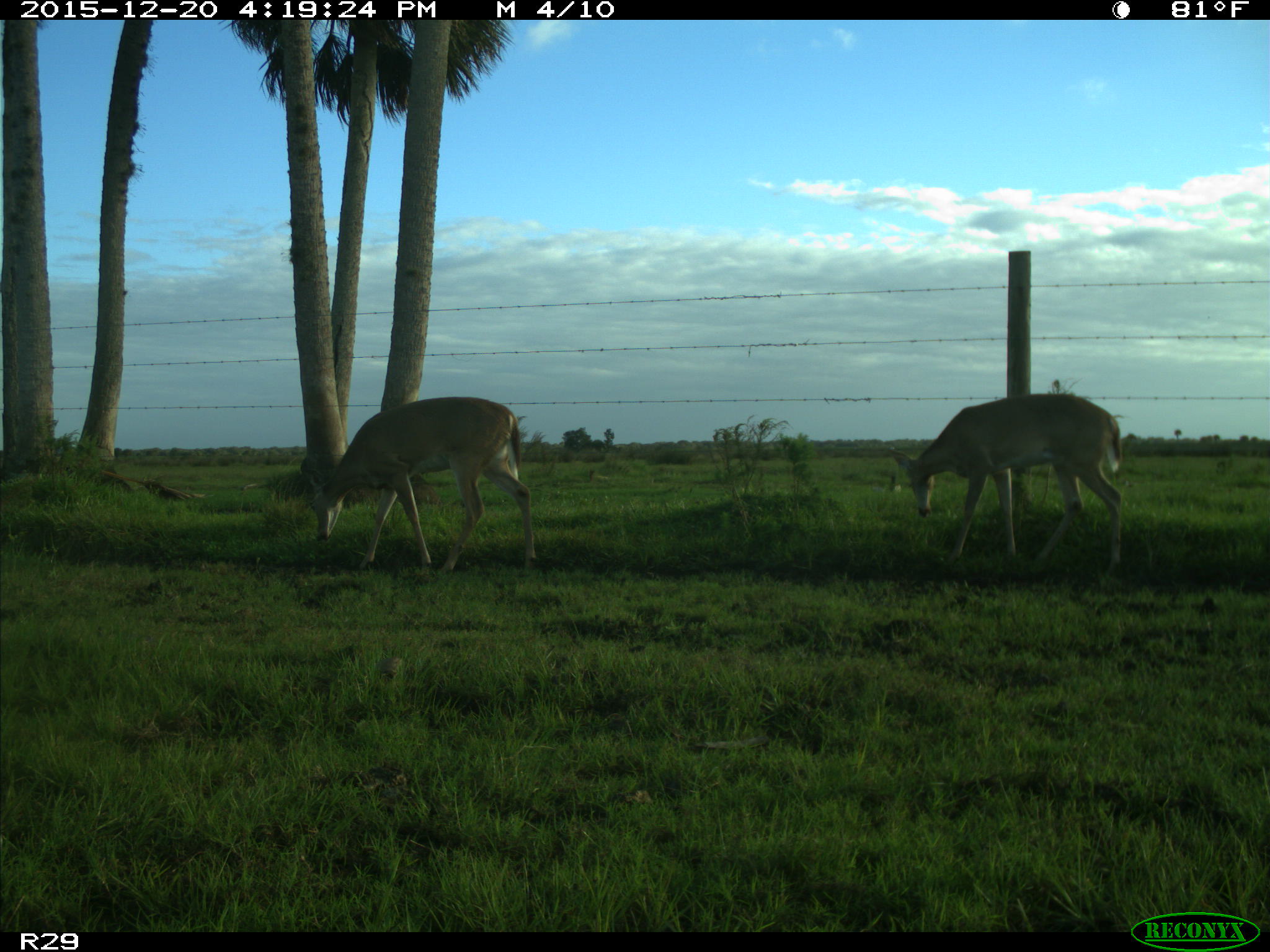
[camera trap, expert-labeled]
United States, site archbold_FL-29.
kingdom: Animalia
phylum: Chordata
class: Mammalia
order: Artiodactyla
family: Cervidae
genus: Odocoileus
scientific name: Odocoileus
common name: deer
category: unidentified deer